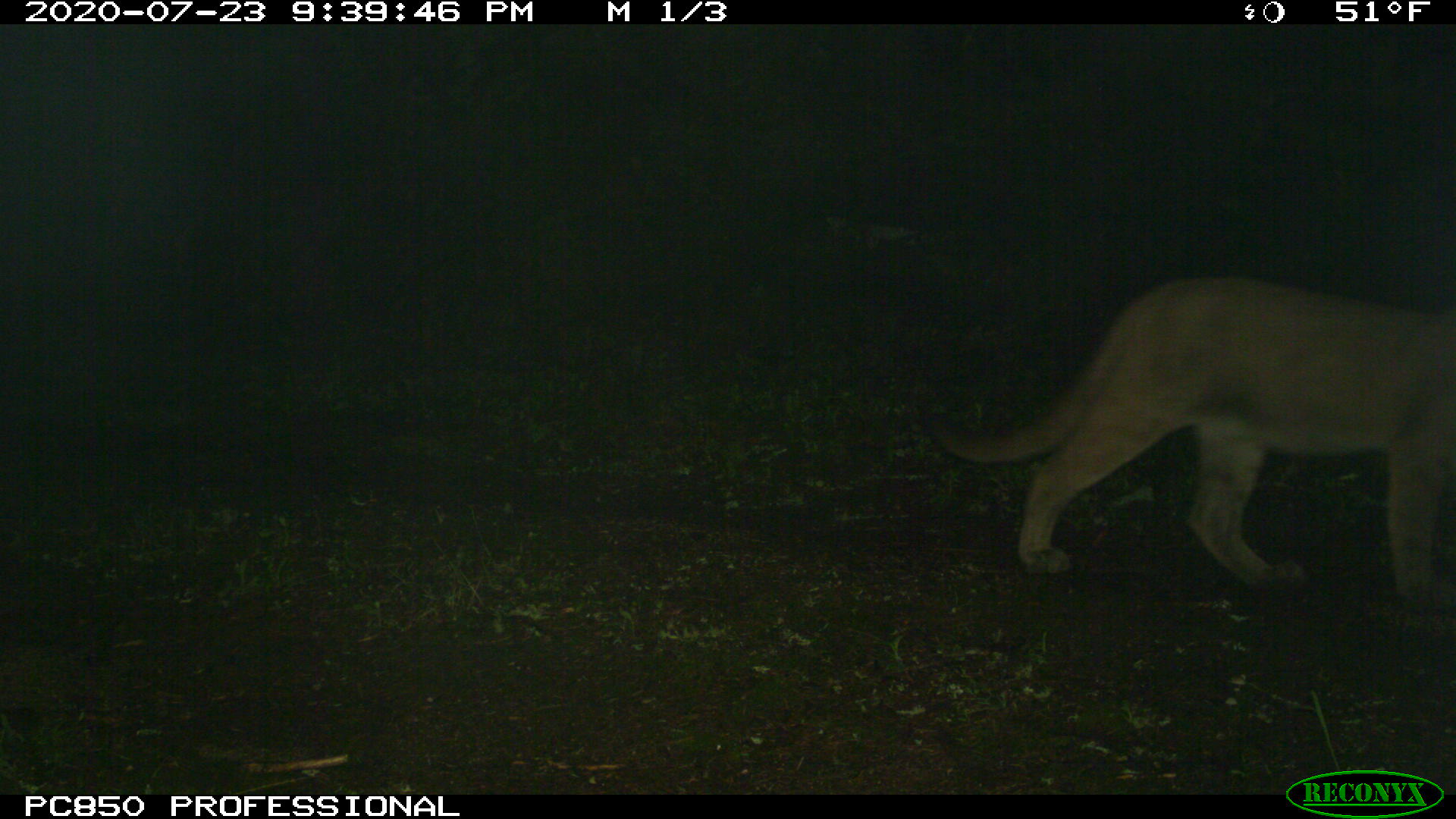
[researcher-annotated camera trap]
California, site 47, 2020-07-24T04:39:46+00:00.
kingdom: Animalia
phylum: Chordata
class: Mammalia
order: Carnivora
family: Felidae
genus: Puma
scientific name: Puma concolor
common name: puma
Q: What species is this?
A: Puma (Puma concolor).